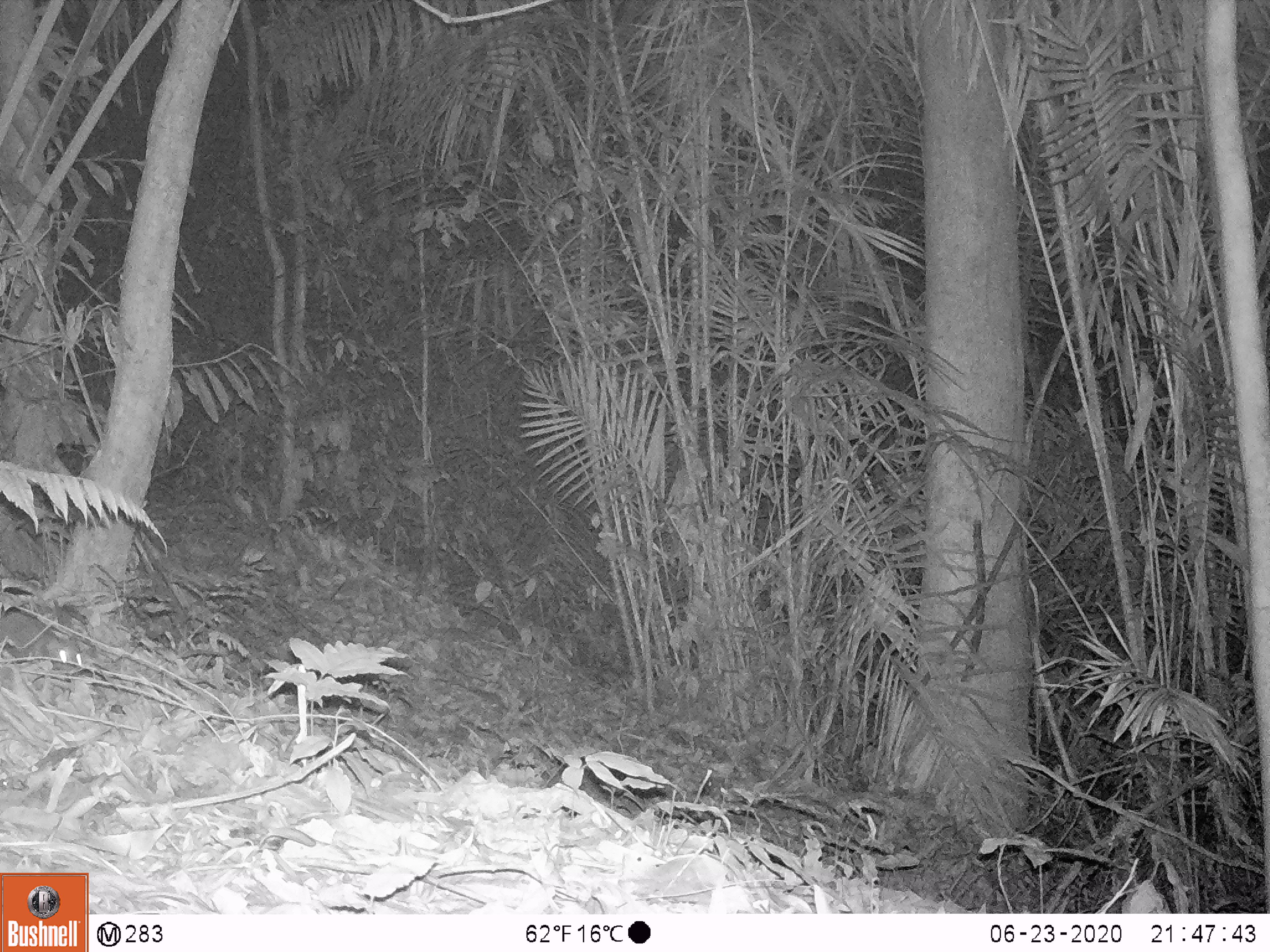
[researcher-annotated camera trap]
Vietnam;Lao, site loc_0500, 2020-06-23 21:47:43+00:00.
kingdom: Animalia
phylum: Chordata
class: Mammalia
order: Rodentia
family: Muridae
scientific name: Muridae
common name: old-world mice and rats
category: unidentified murid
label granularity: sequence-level